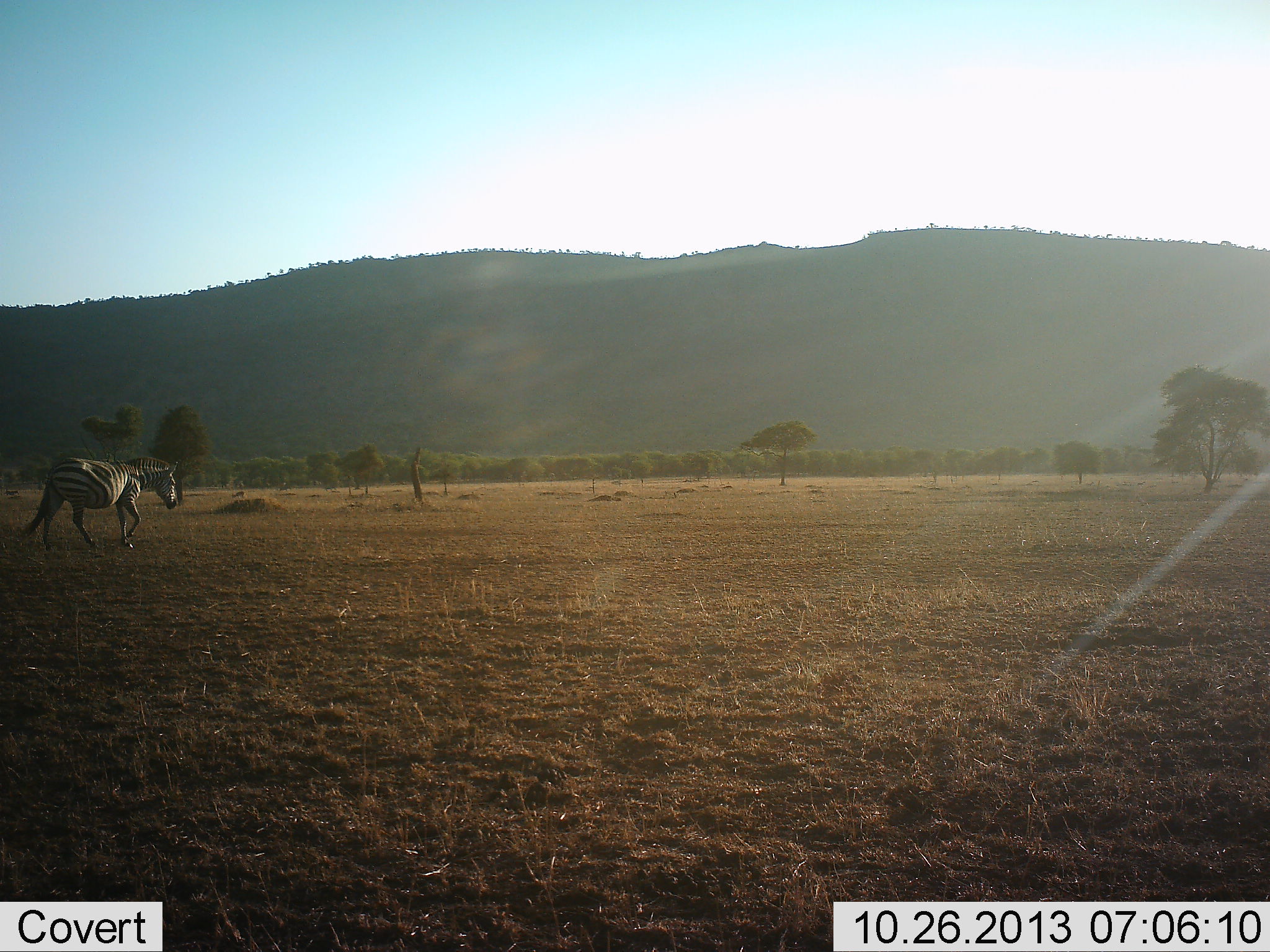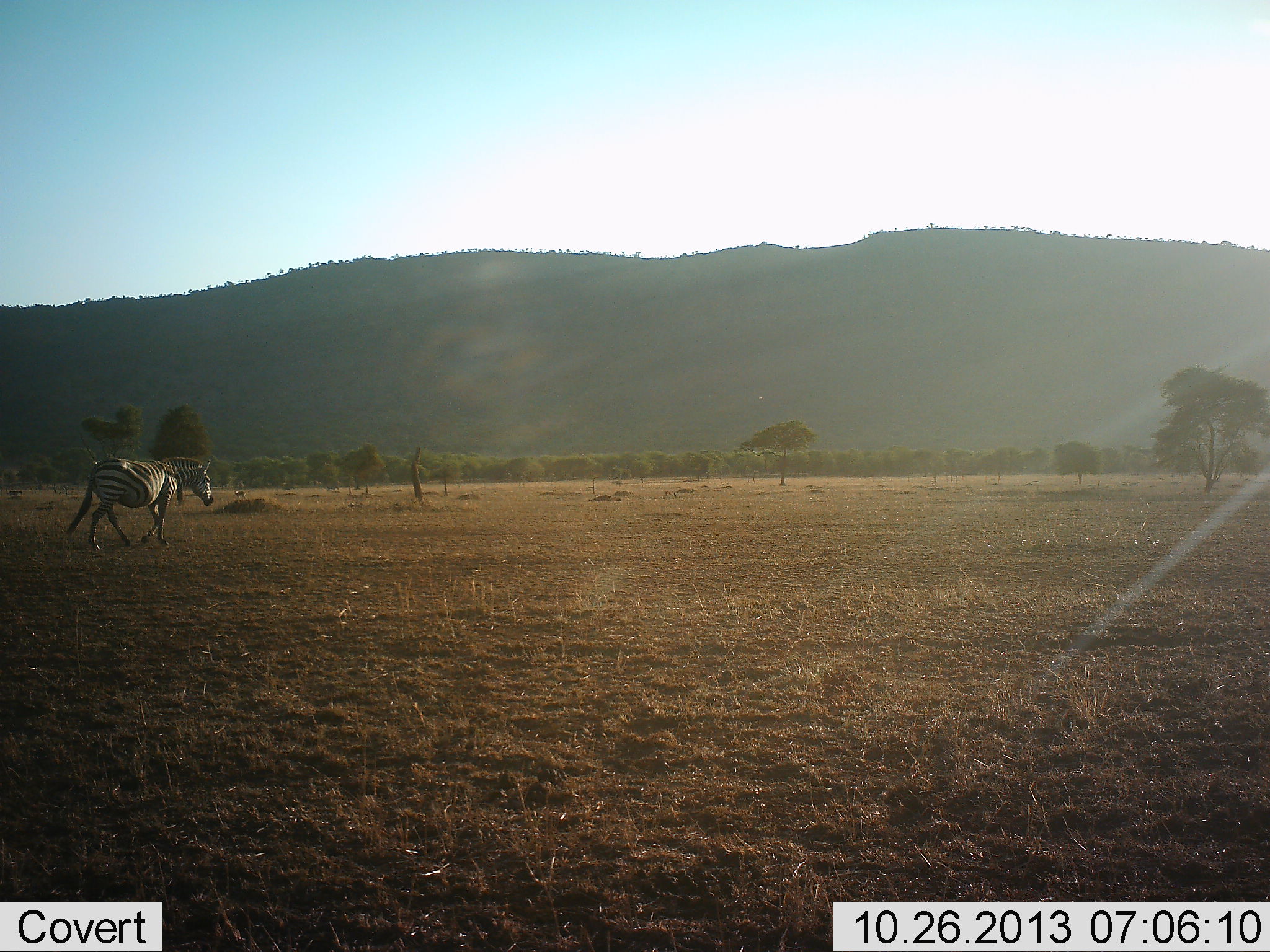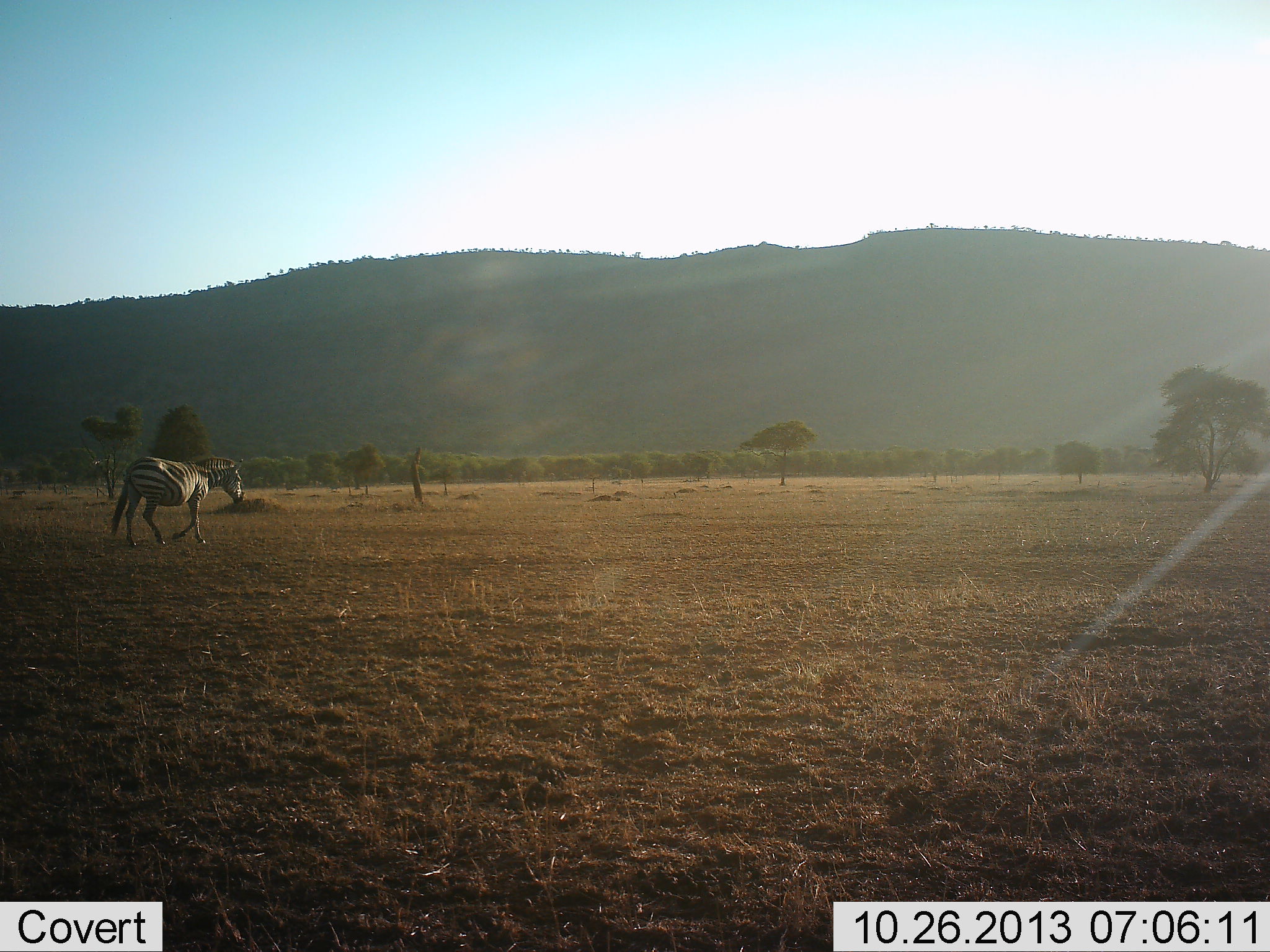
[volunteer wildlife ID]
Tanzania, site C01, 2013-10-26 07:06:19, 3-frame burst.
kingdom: Animalia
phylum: Chordata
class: Mammalia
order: Perissodactyla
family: Equidae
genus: Equus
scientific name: Equus quagga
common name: plains zebra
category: zebra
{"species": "zebra (plains zebra) (Equus quagga)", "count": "1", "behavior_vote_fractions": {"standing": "0%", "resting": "0%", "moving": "100%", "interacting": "0%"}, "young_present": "0%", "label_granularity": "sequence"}